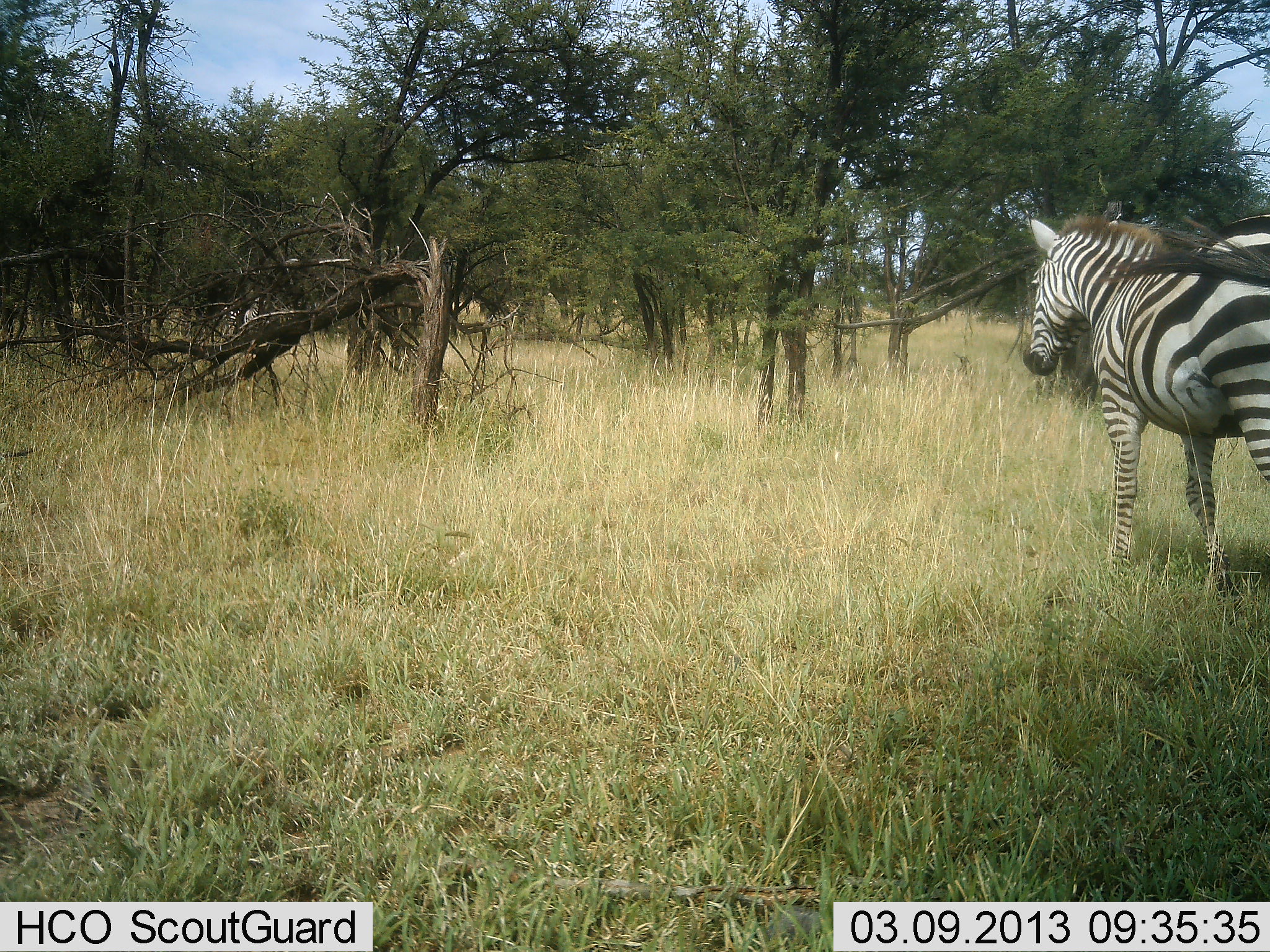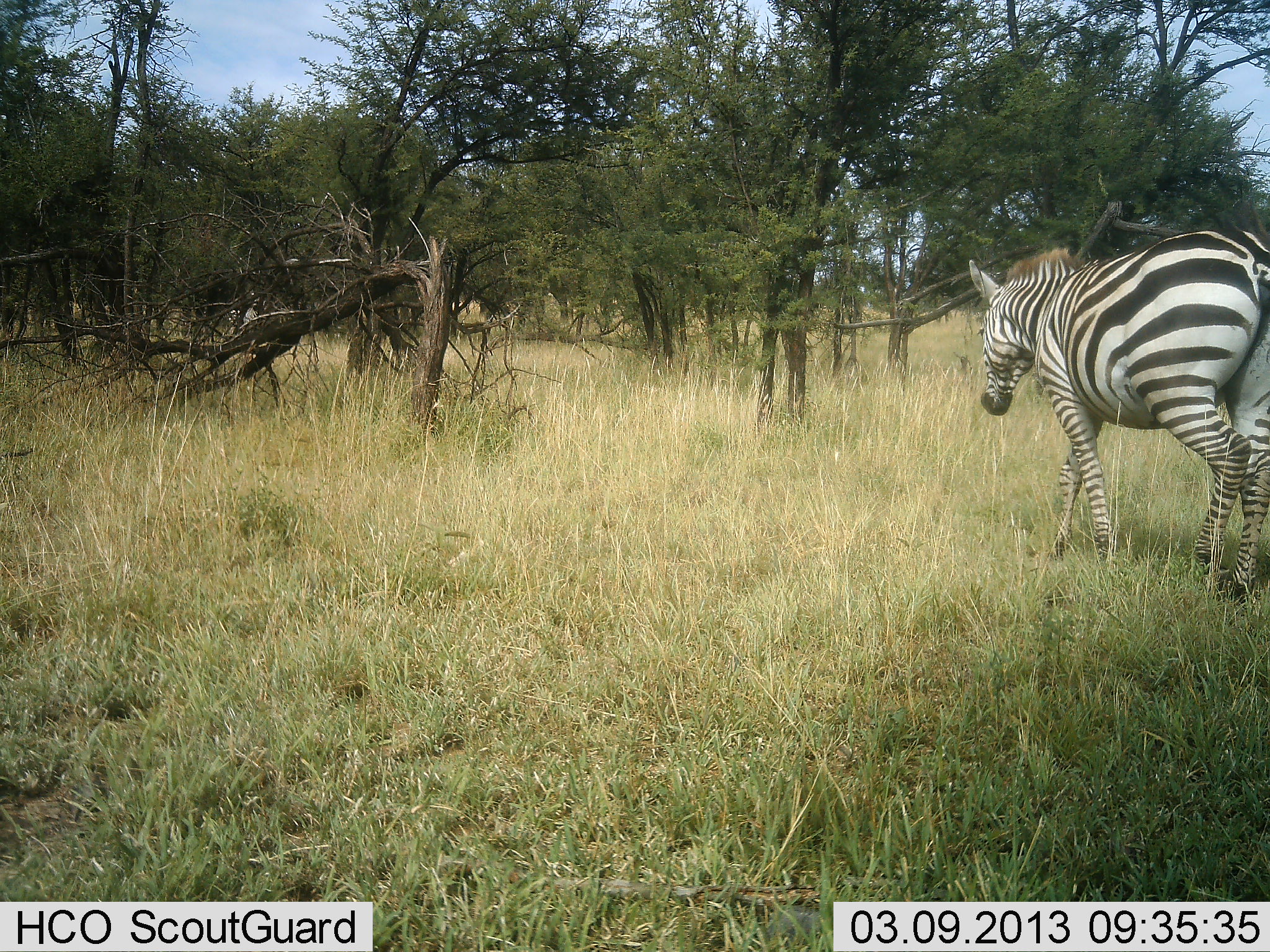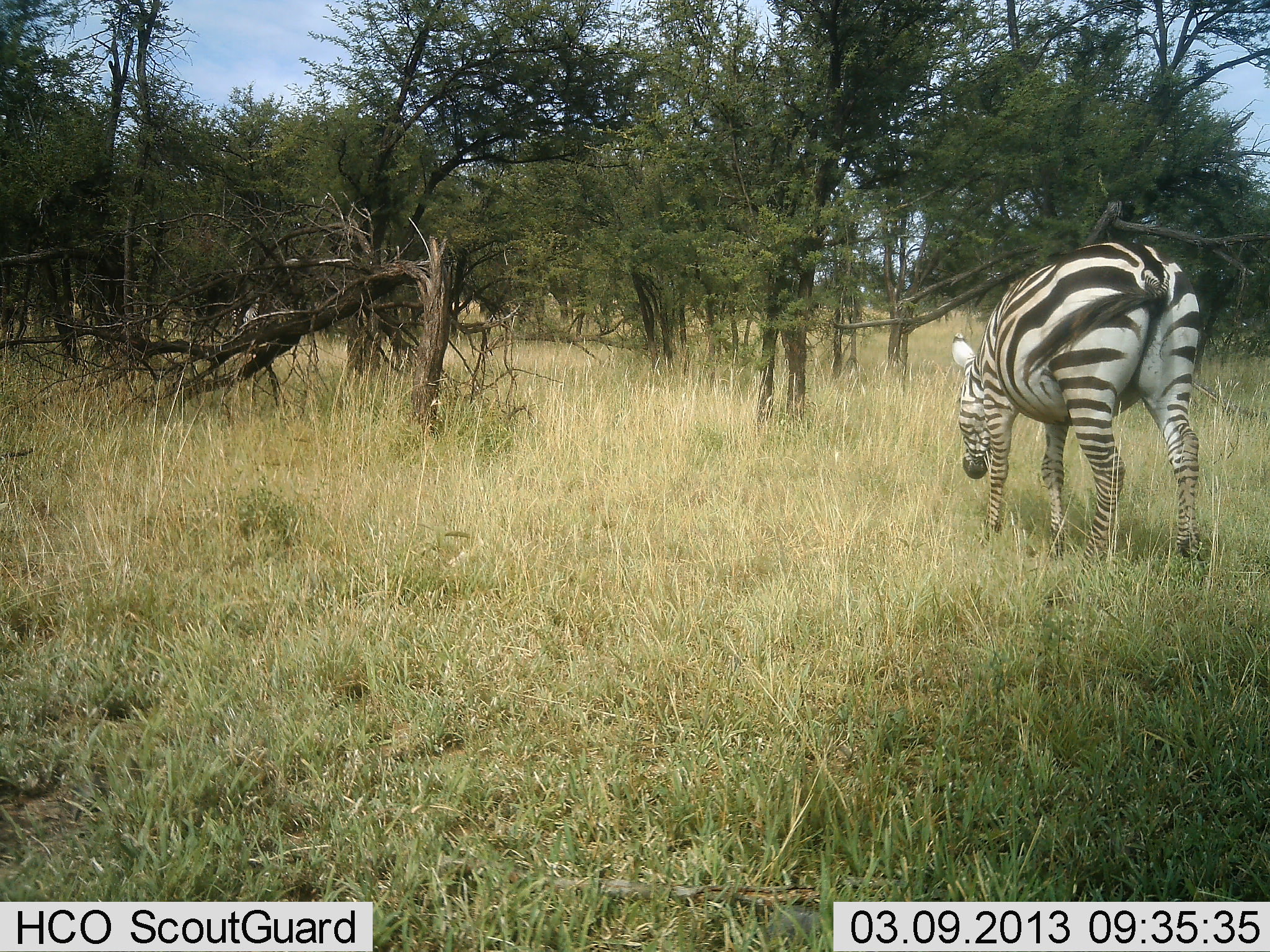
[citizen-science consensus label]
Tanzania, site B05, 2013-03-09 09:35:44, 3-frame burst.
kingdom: Animalia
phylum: Chordata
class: Mammalia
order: Perissodactyla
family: Equidae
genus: Equus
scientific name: Equus quagga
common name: plains zebra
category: zebra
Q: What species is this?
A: Zebra (plains zebra) (Equus quagga).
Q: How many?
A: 1.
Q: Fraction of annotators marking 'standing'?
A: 3%.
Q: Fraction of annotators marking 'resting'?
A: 0%.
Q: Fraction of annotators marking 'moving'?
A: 97%.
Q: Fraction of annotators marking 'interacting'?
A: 0%.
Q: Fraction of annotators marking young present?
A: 0%.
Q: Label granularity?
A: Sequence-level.